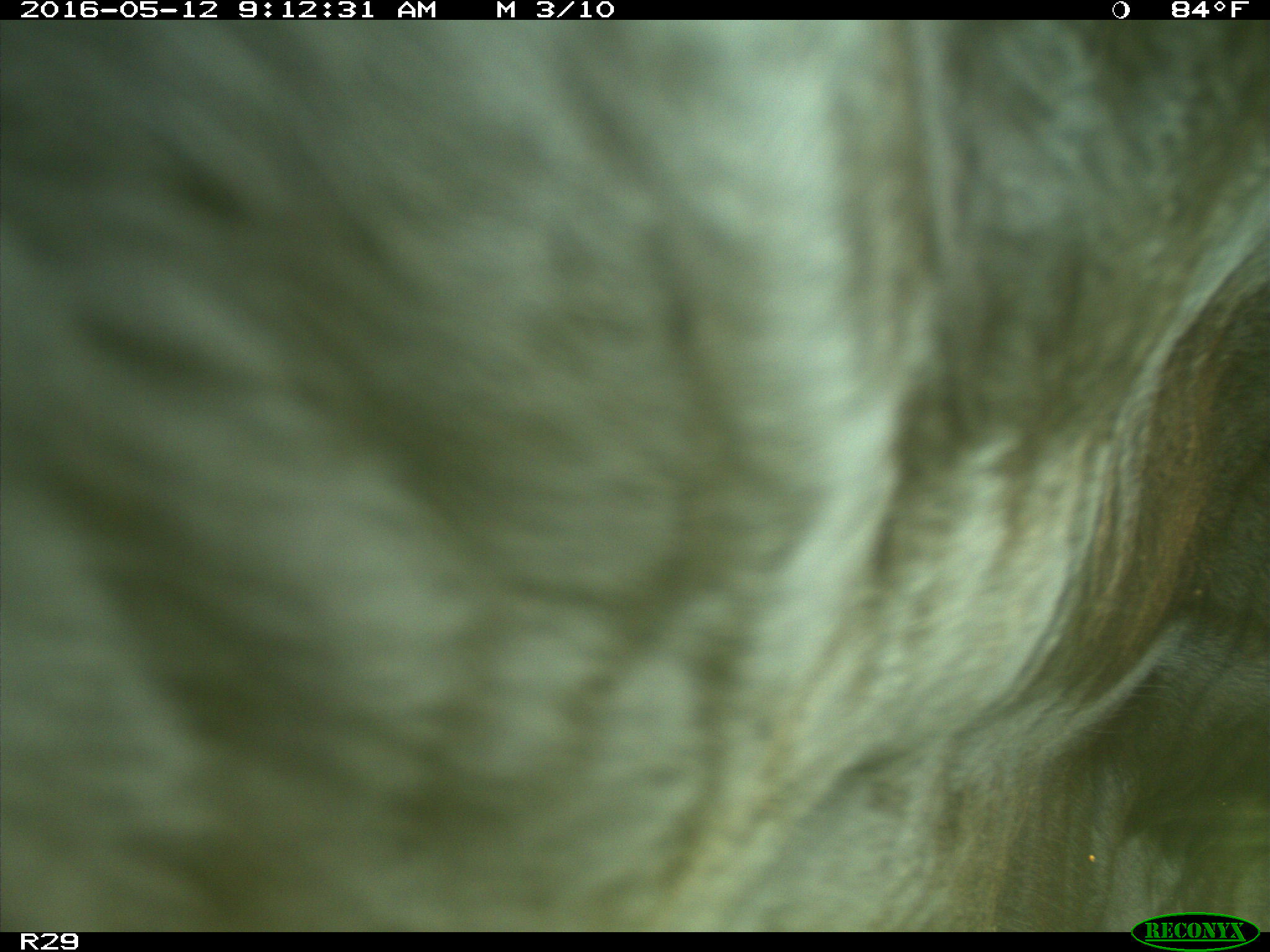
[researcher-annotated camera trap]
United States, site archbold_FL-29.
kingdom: Animalia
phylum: Chordata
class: Mammalia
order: Artiodactyla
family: Bovidae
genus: Bos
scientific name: Bos taurus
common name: domestic cow